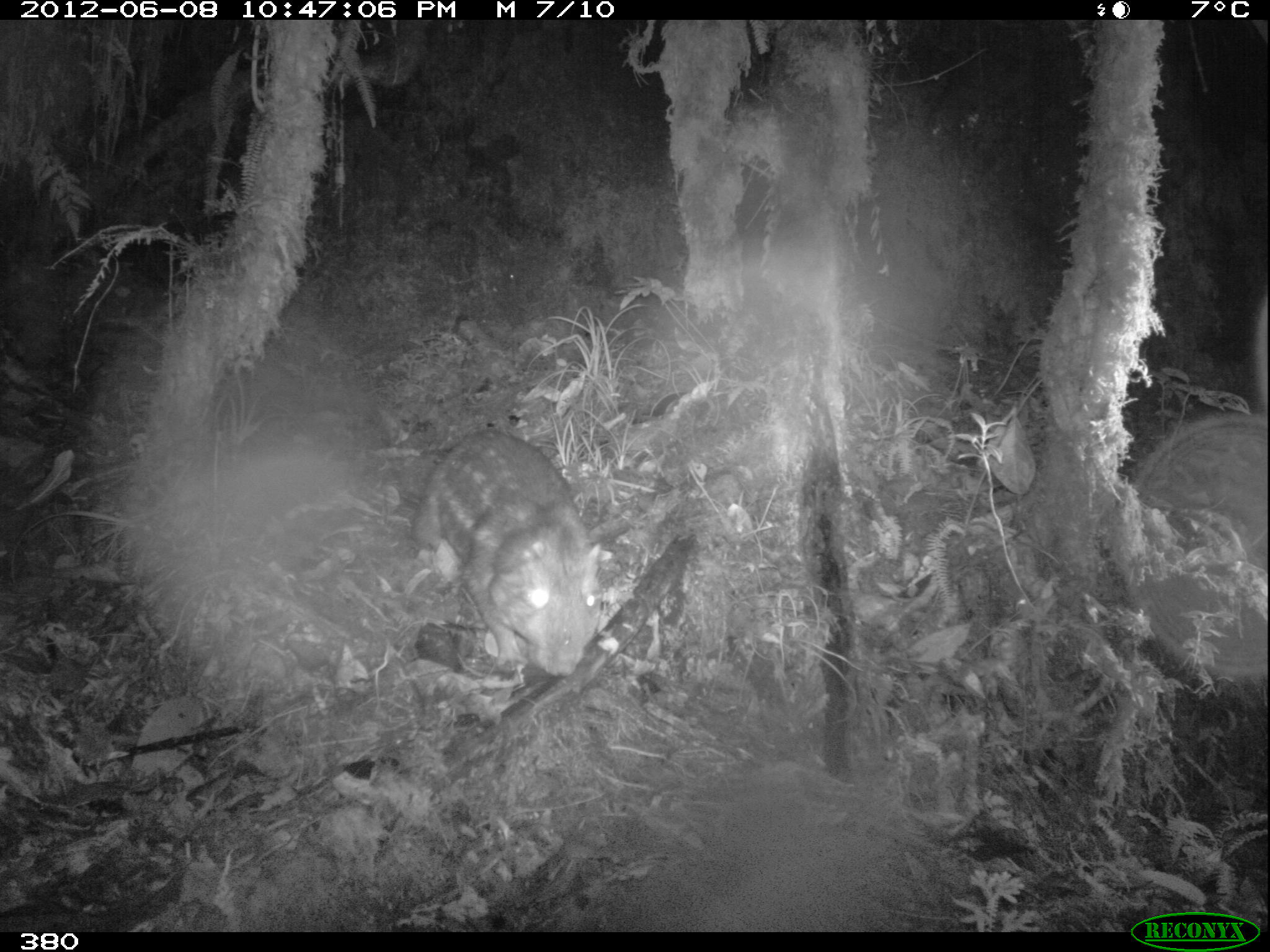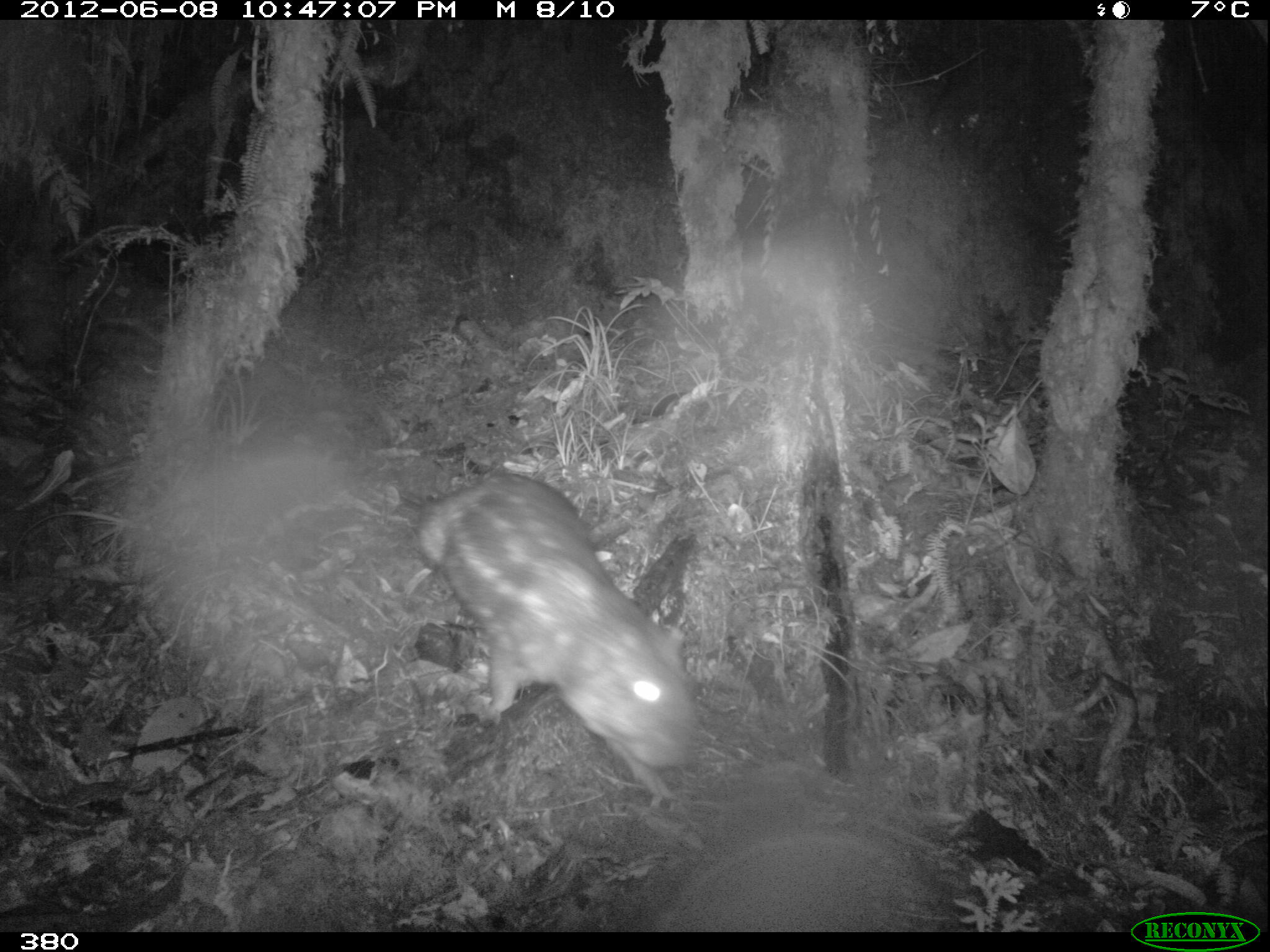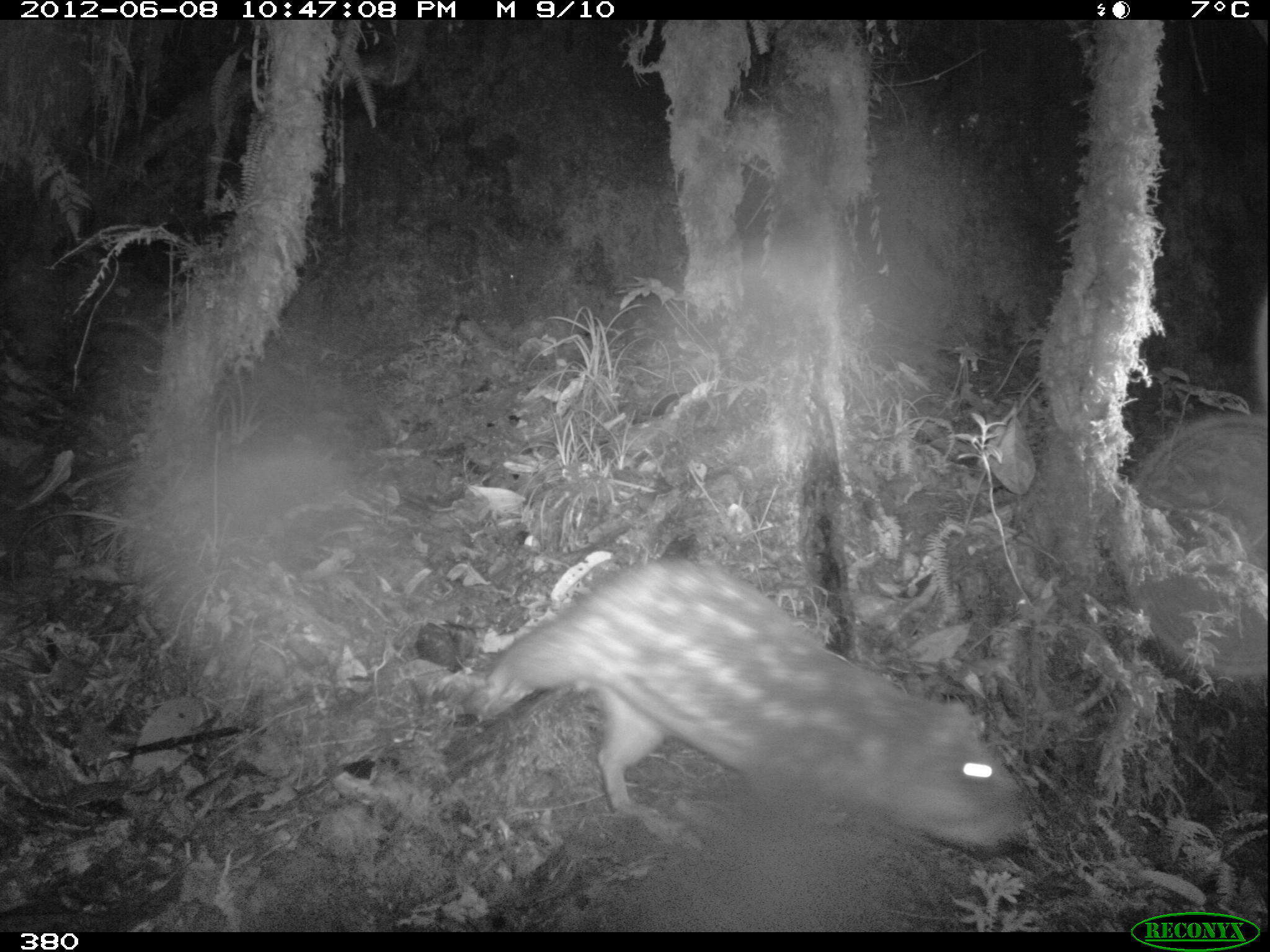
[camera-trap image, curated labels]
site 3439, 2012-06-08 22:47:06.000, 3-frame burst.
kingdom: Animalia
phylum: Chordata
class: Mammalia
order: Rodentia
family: Cuniculidae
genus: Cuniculus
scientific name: Cuniculus taczanowskii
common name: mountain paca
Cuniculus taczanowskii (mountain paca).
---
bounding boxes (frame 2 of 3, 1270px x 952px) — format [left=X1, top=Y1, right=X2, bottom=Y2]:
cuniculus taczanowskii: [left=417, top=472, right=695, bottom=801]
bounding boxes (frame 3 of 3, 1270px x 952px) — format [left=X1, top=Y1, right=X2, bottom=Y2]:
cuniculus taczanowskii: [left=457, top=557, right=1028, bottom=853]